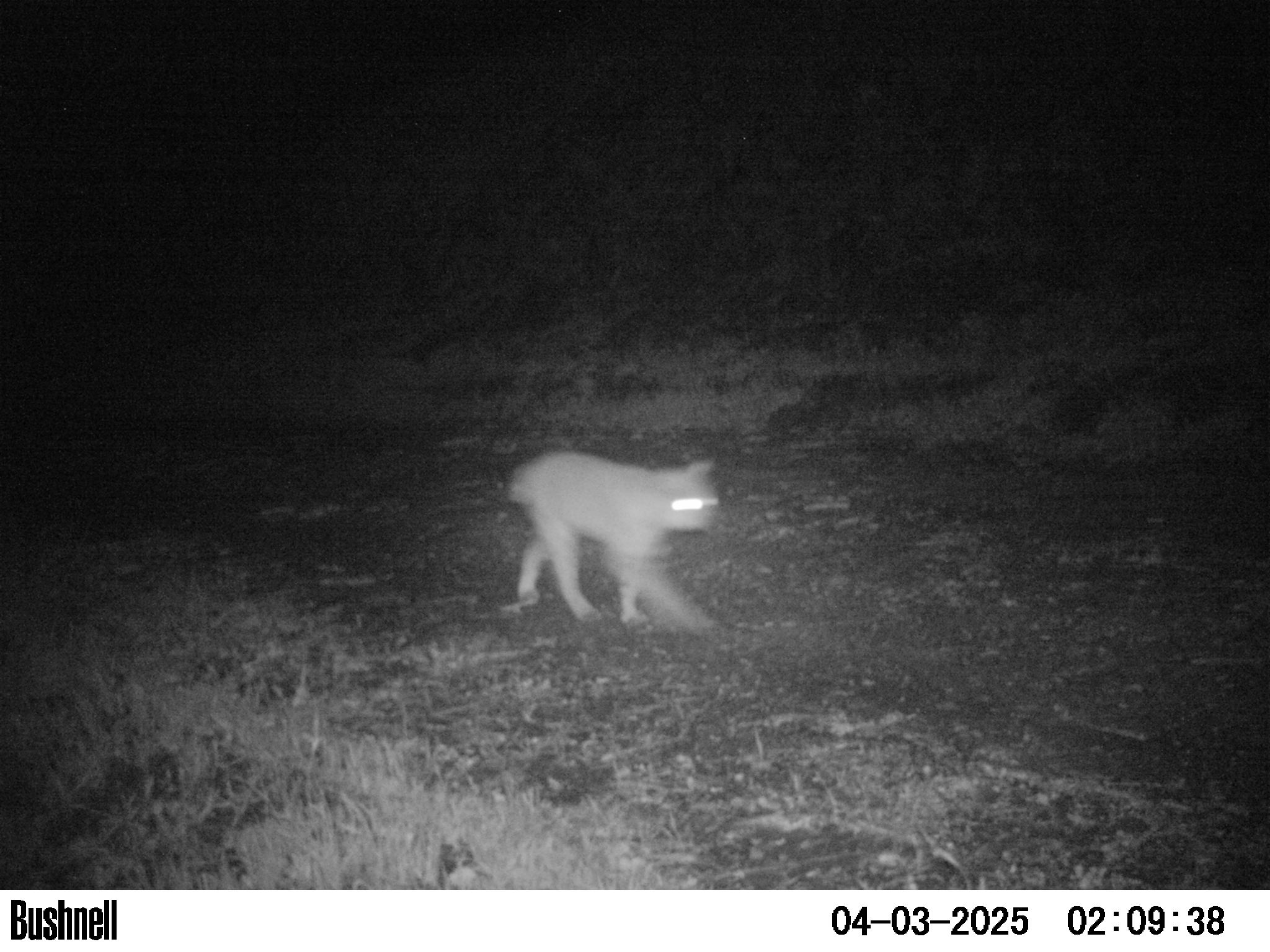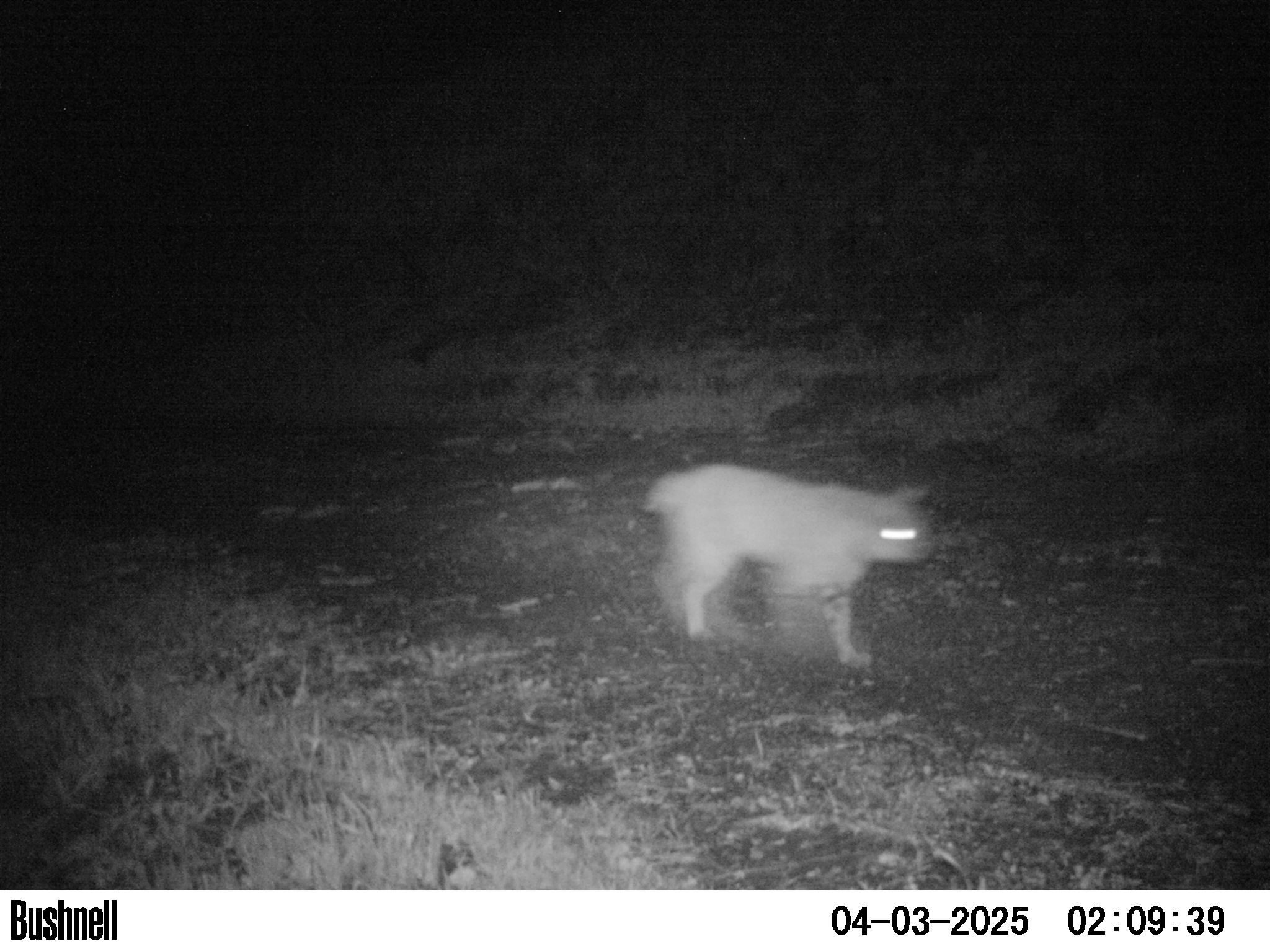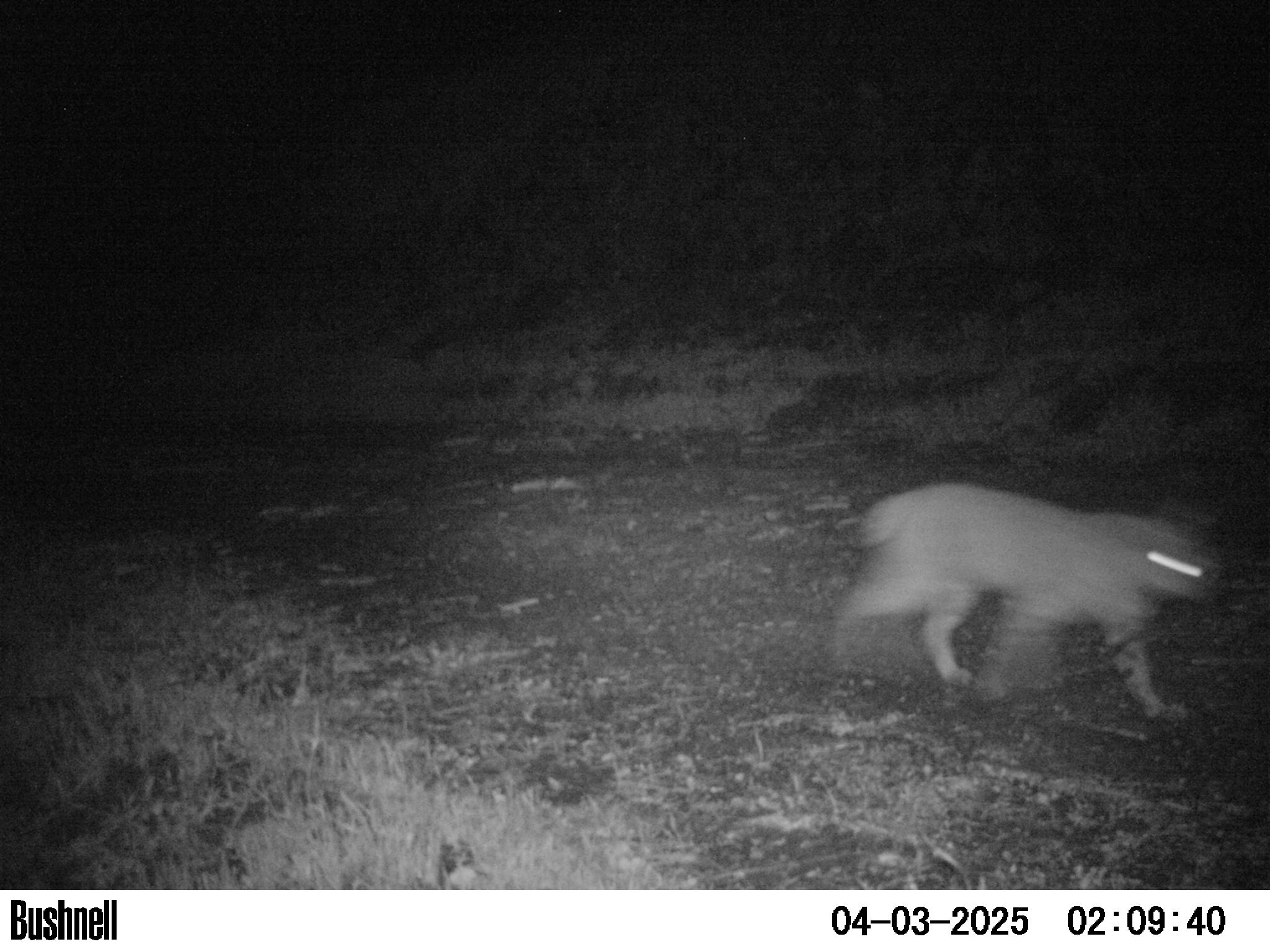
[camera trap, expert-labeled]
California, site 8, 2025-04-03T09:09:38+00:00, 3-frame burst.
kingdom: Animalia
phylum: Chordata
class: Mammalia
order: Carnivora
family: Felidae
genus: Lynx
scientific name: Lynx rufus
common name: bobcat